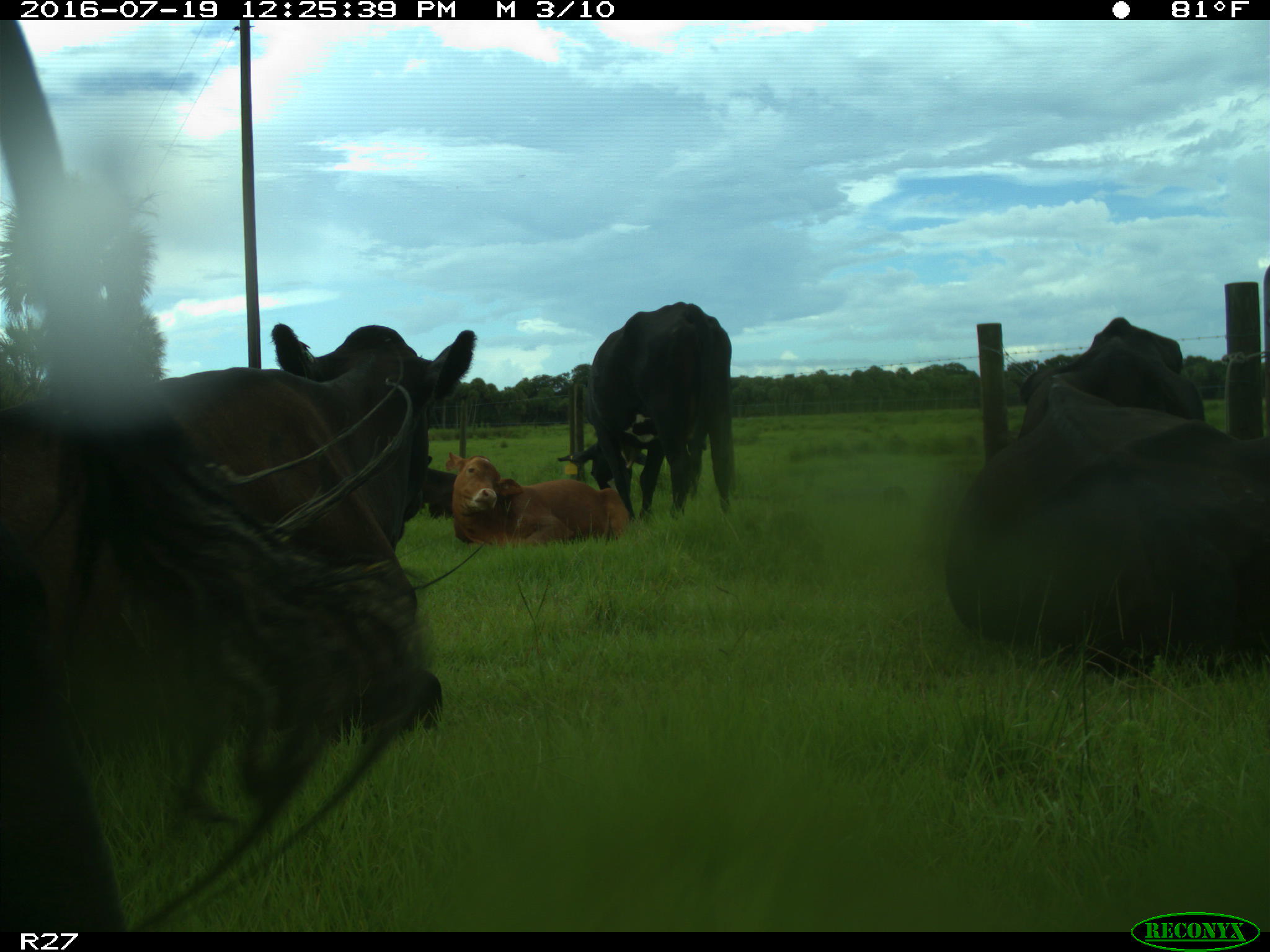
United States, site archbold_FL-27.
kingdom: Animalia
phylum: Chordata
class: Mammalia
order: Artiodactyla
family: Bovidae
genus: Bos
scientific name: Bos taurus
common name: domestic cow